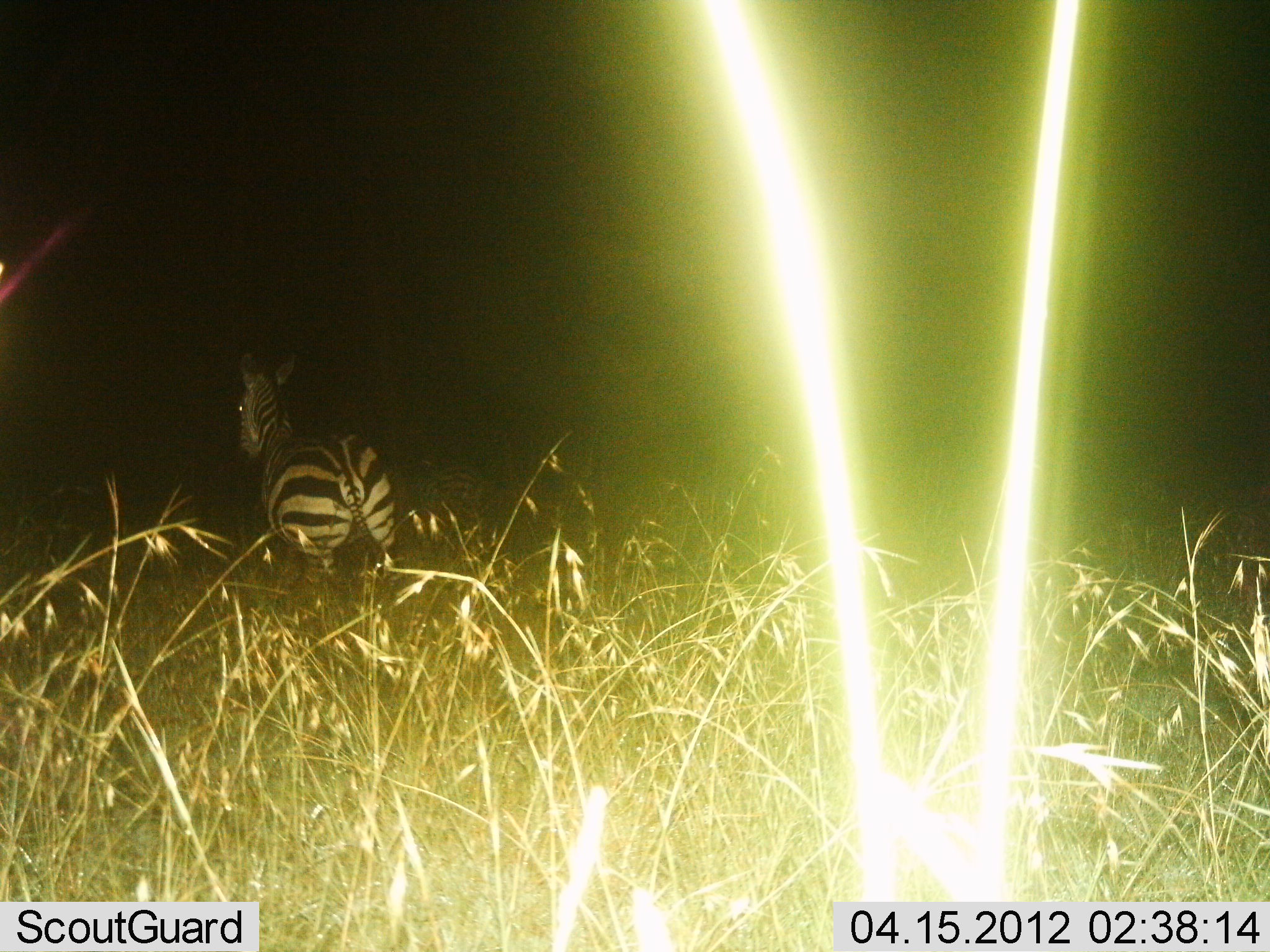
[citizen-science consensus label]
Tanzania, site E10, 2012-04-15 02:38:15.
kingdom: Animalia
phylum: Chordata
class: Mammalia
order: Perissodactyla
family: Equidae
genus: Equus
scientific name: Equus quagga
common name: plains zebra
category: zebra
Zebra (plains zebra) (Equus quagga), count 1. Behavior (volunteer vote fractions): standing 30%, resting 4%, moving 70%, interacting 0%. Young present (vote fraction): 0%. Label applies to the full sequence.